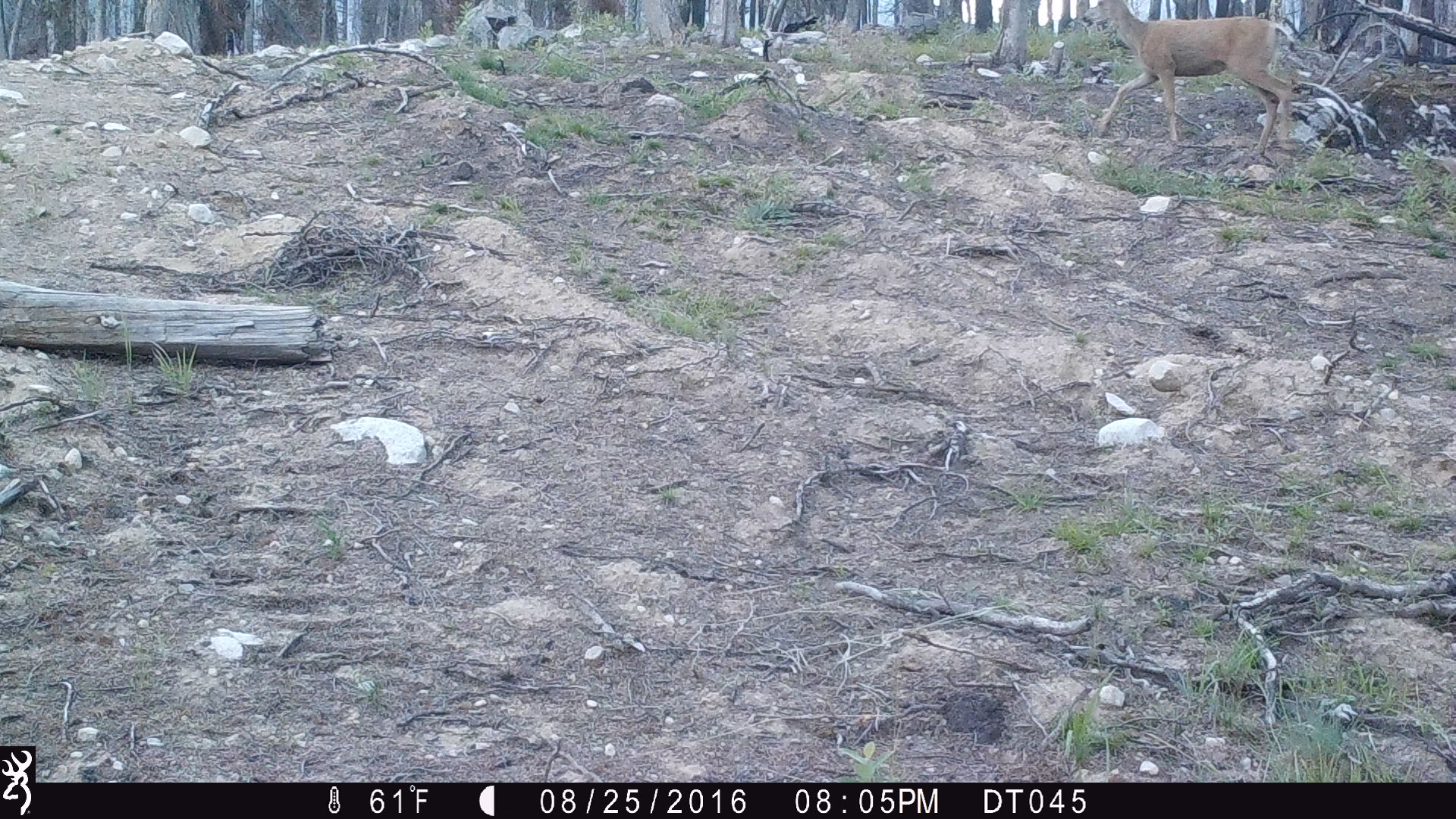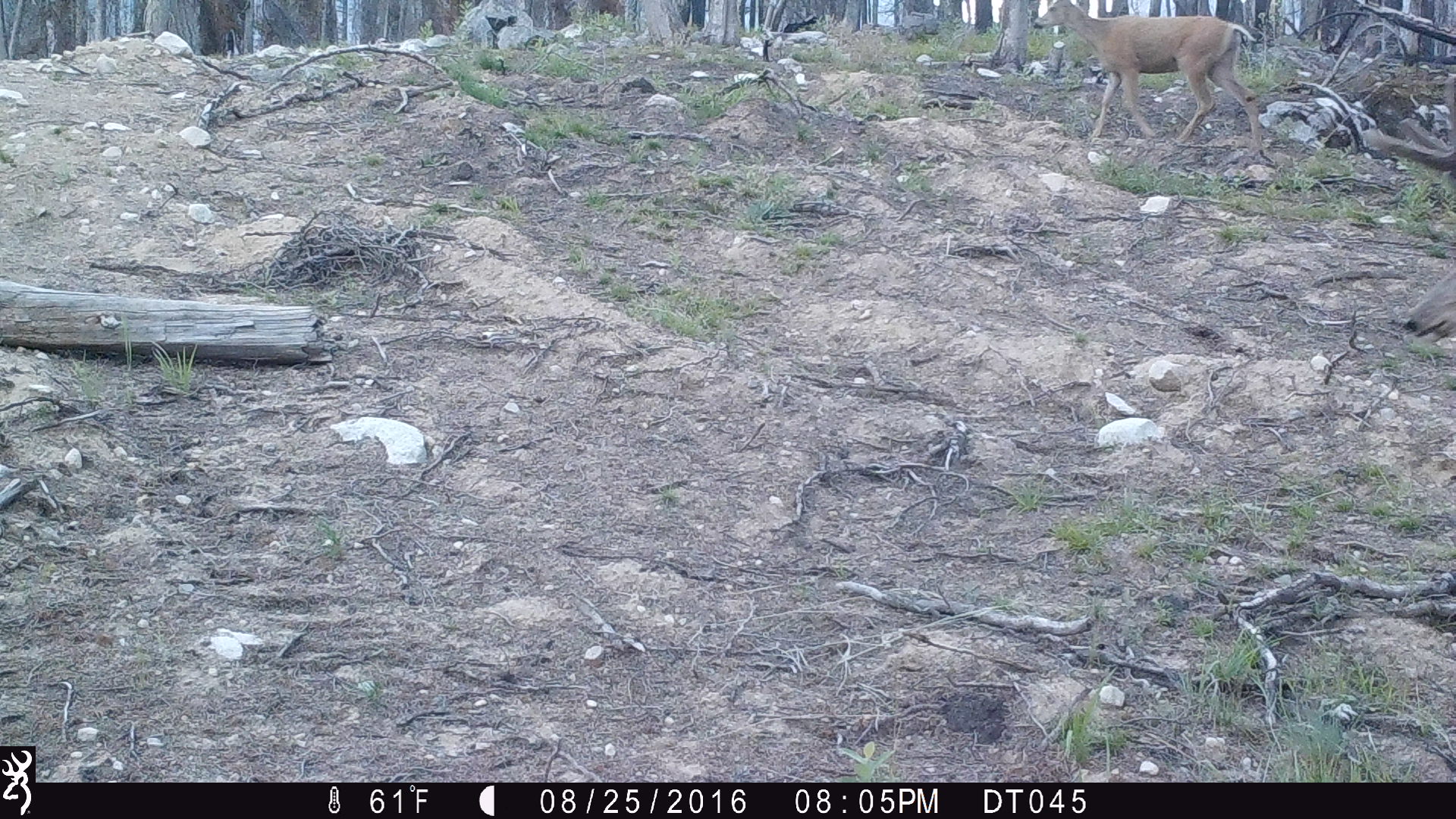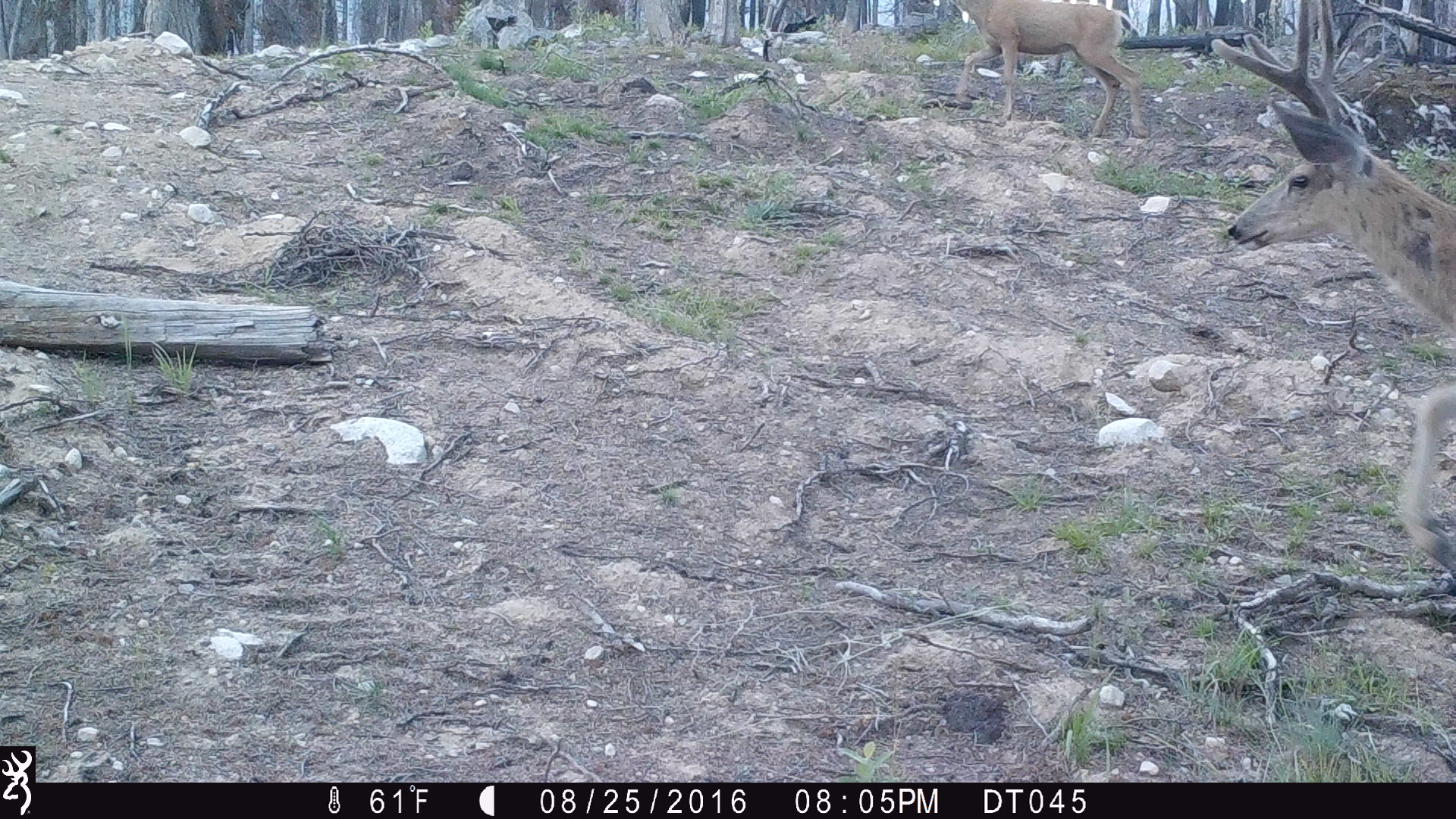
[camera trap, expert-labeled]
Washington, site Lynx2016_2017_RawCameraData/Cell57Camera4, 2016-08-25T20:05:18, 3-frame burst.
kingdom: Animalia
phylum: Chordata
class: Mammalia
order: Artiodactyla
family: Cervidae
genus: Odocoileus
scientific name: Odocoileus hemionus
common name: mule deer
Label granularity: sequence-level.